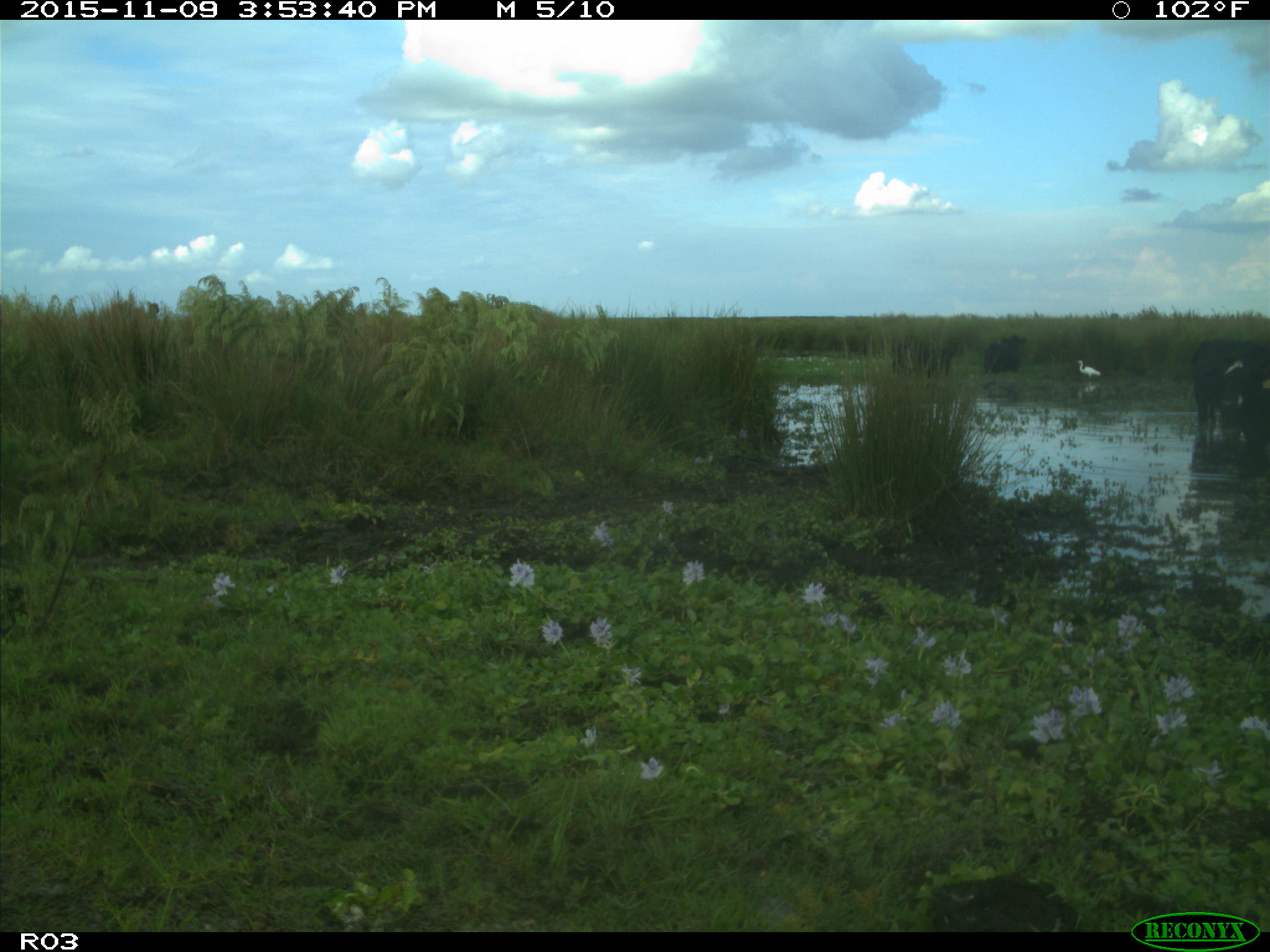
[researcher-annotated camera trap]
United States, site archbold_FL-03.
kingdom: Animalia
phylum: Chordata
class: Mammalia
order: Artiodactyla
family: Bovidae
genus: Bos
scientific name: Bos taurus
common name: domestic cow